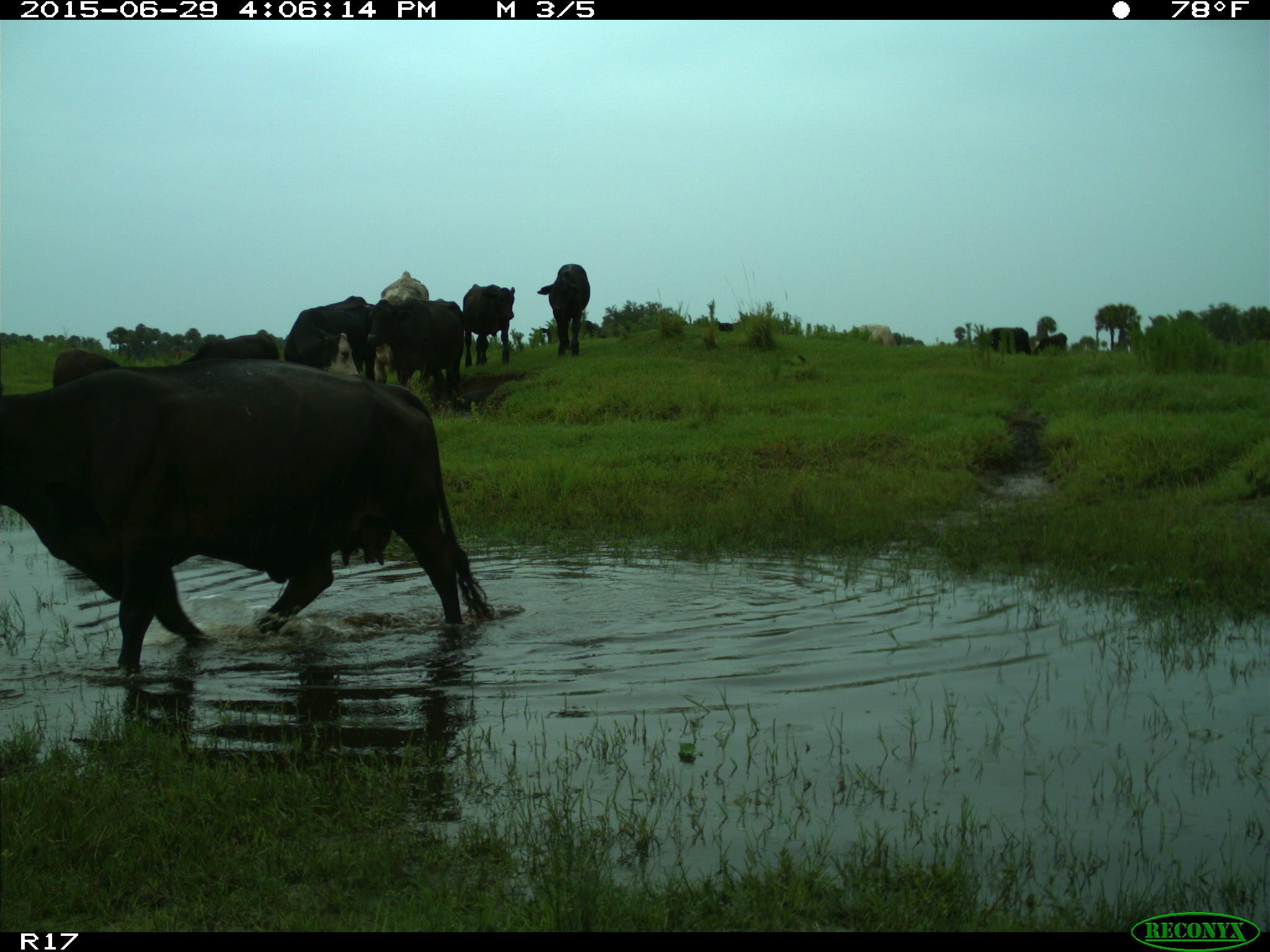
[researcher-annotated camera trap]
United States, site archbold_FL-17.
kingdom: Animalia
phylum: Chordata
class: Mammalia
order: Artiodactyla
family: Bovidae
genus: Bos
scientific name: Bos taurus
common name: domestic cow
Bos taurus (domestic cow).